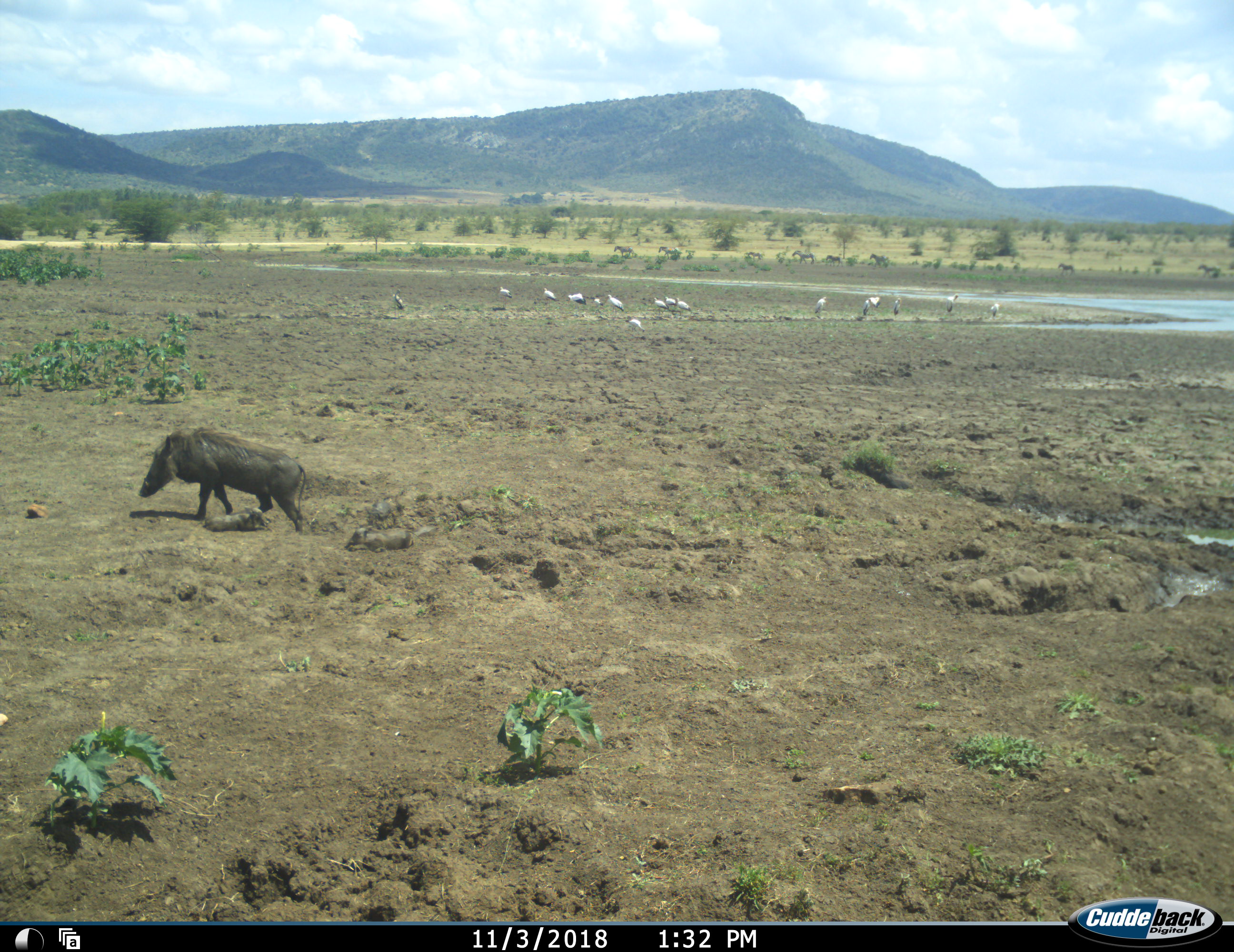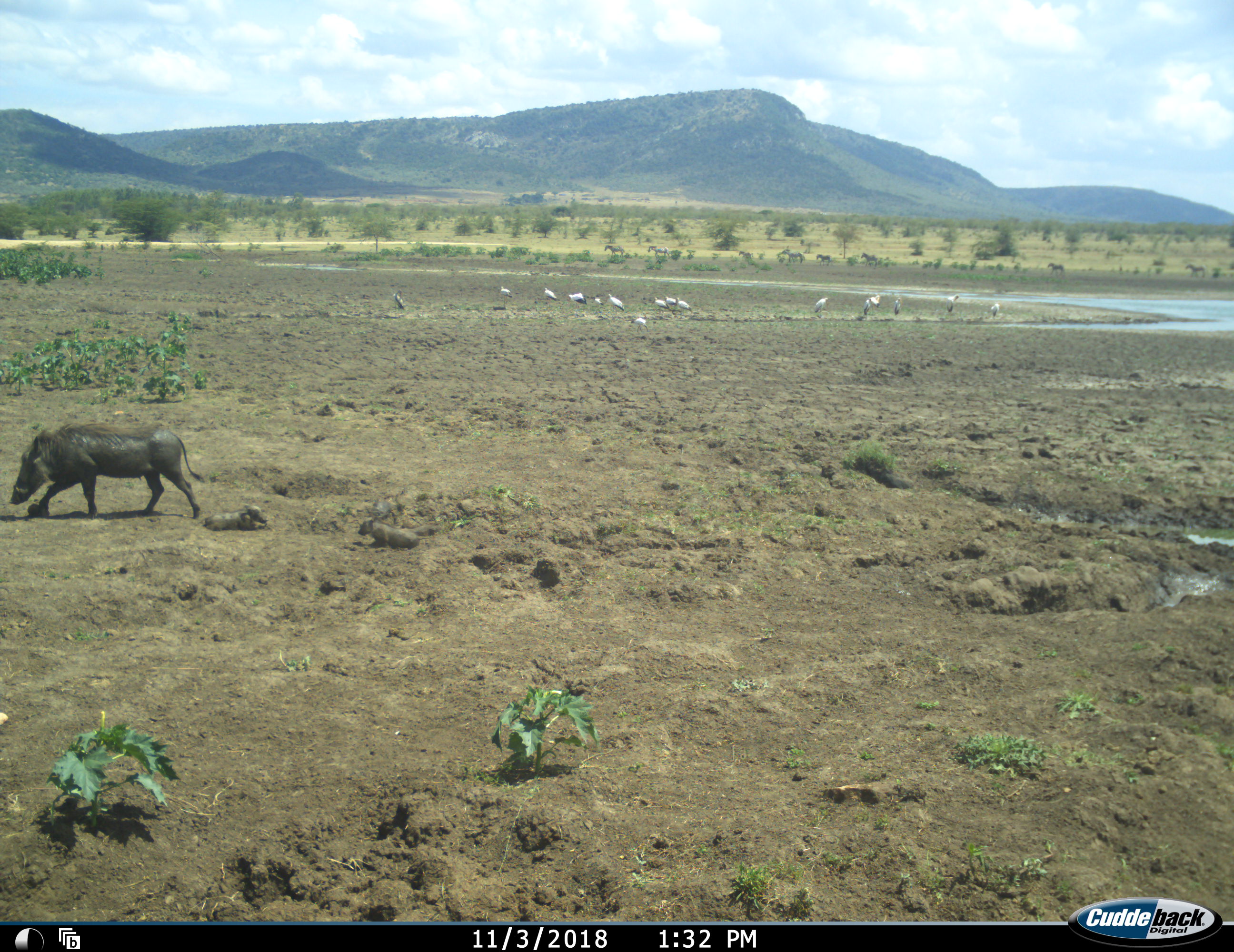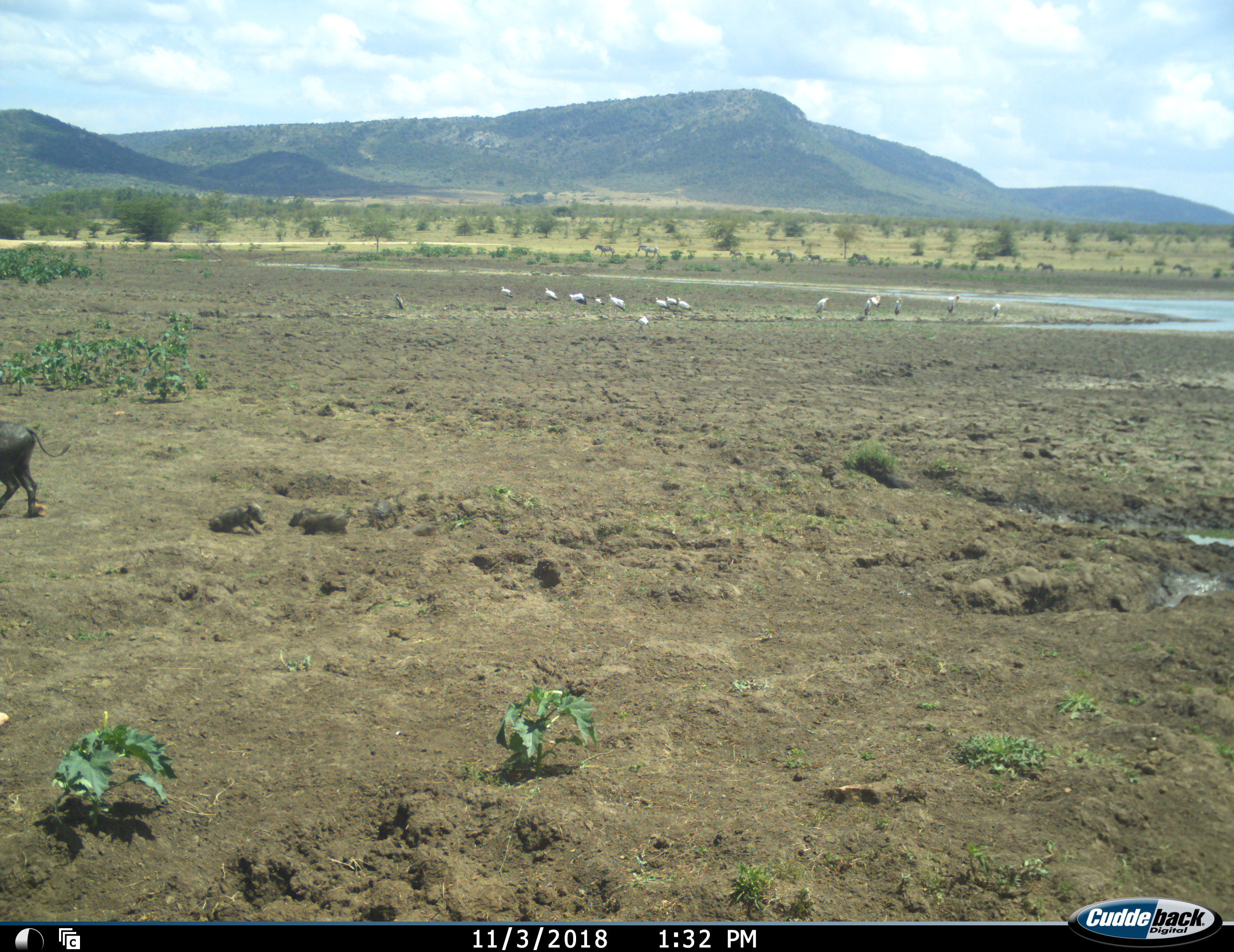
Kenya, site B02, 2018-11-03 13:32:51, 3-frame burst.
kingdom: Animalia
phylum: Chordata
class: Aves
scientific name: Aves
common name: bird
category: birdother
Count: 11-50.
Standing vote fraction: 100%.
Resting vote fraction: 0%.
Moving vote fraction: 0%.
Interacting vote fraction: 0%.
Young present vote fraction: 0%.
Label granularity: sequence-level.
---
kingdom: Animalia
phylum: Chordata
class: Mammalia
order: Artiodactyla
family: Suidae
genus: Phacochoerus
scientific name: Phacochoerus africanus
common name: warthog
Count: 3.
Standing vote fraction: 11%.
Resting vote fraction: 33%.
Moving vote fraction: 100%.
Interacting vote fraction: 11%.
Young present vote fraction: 67%.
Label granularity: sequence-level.